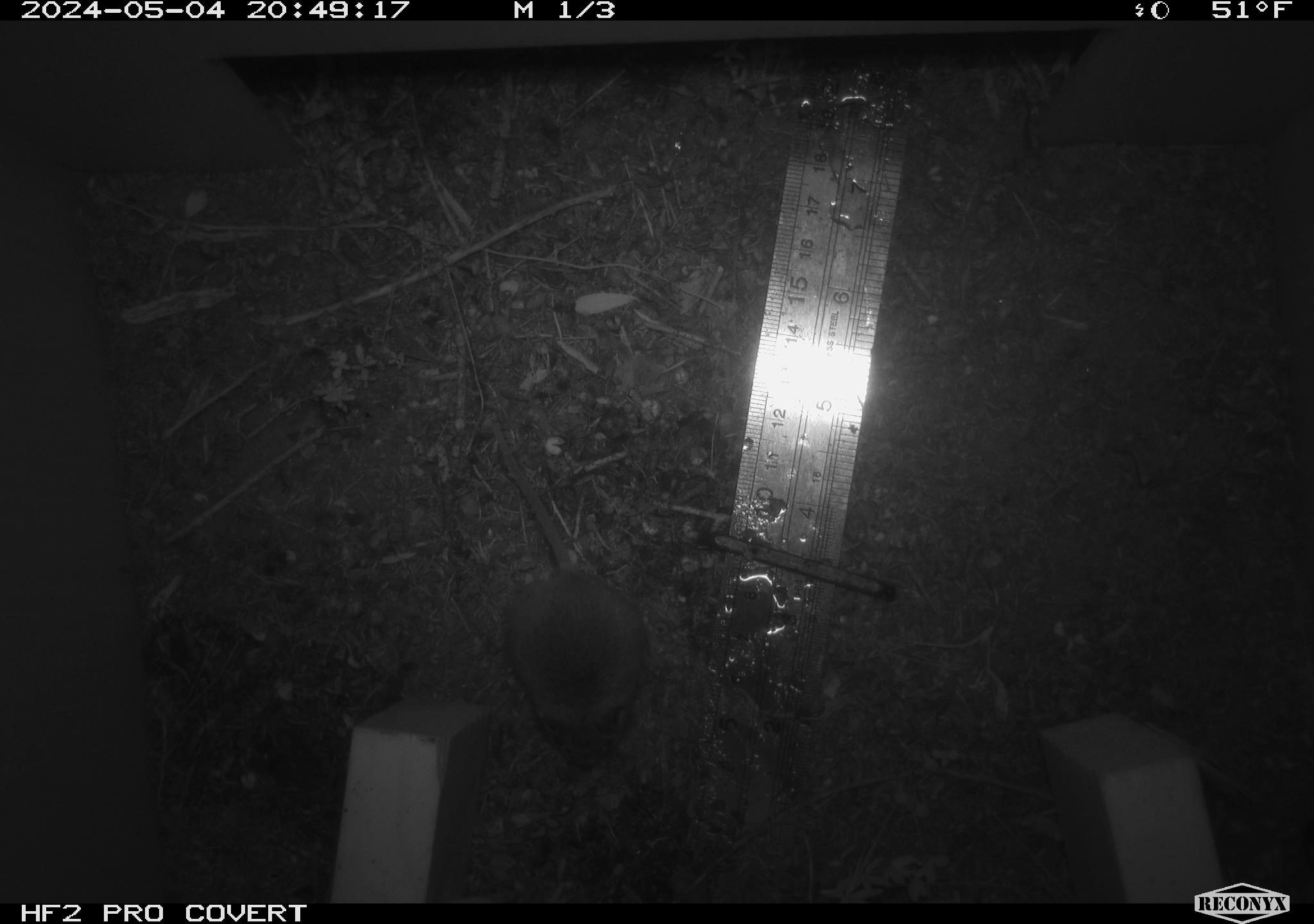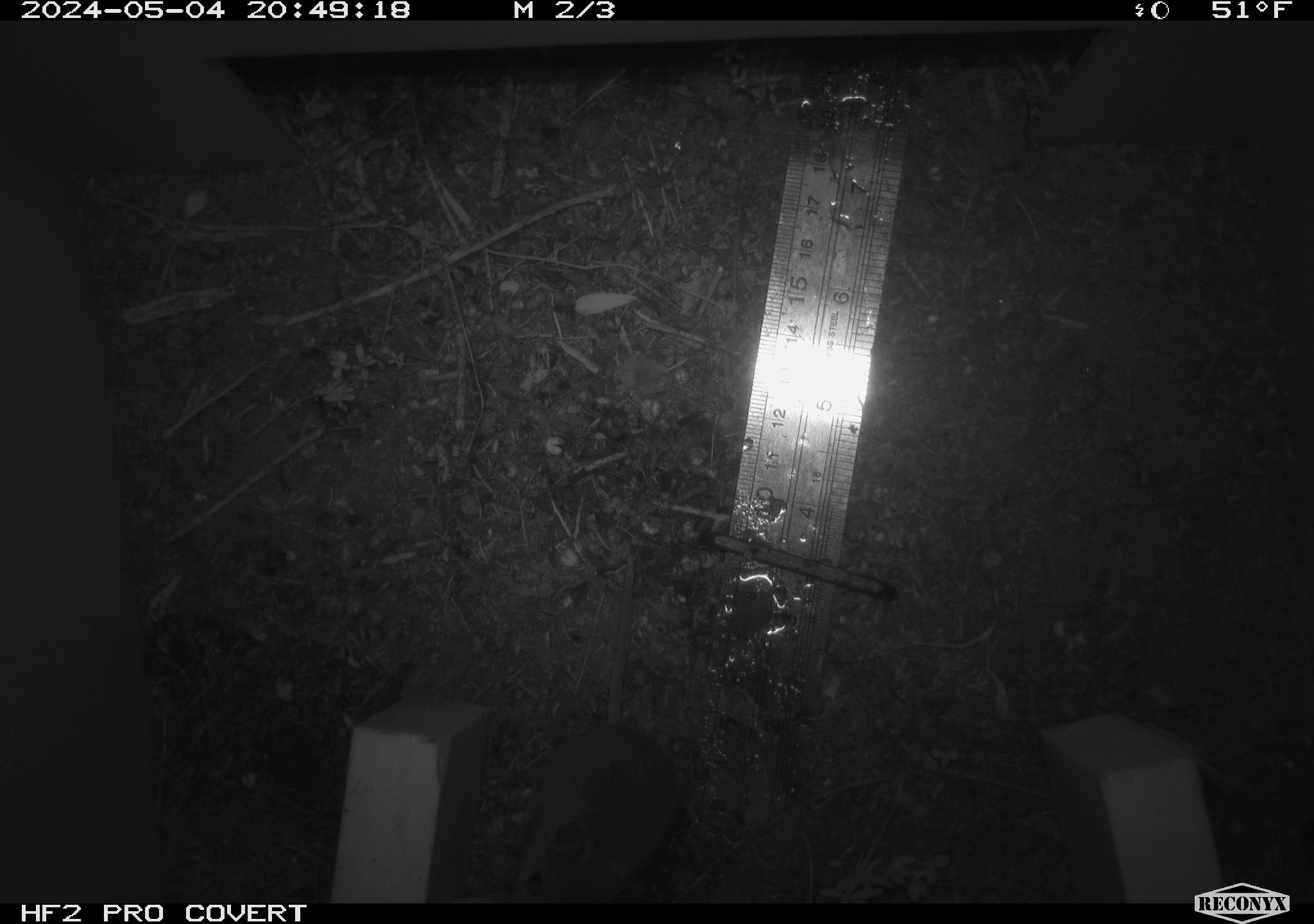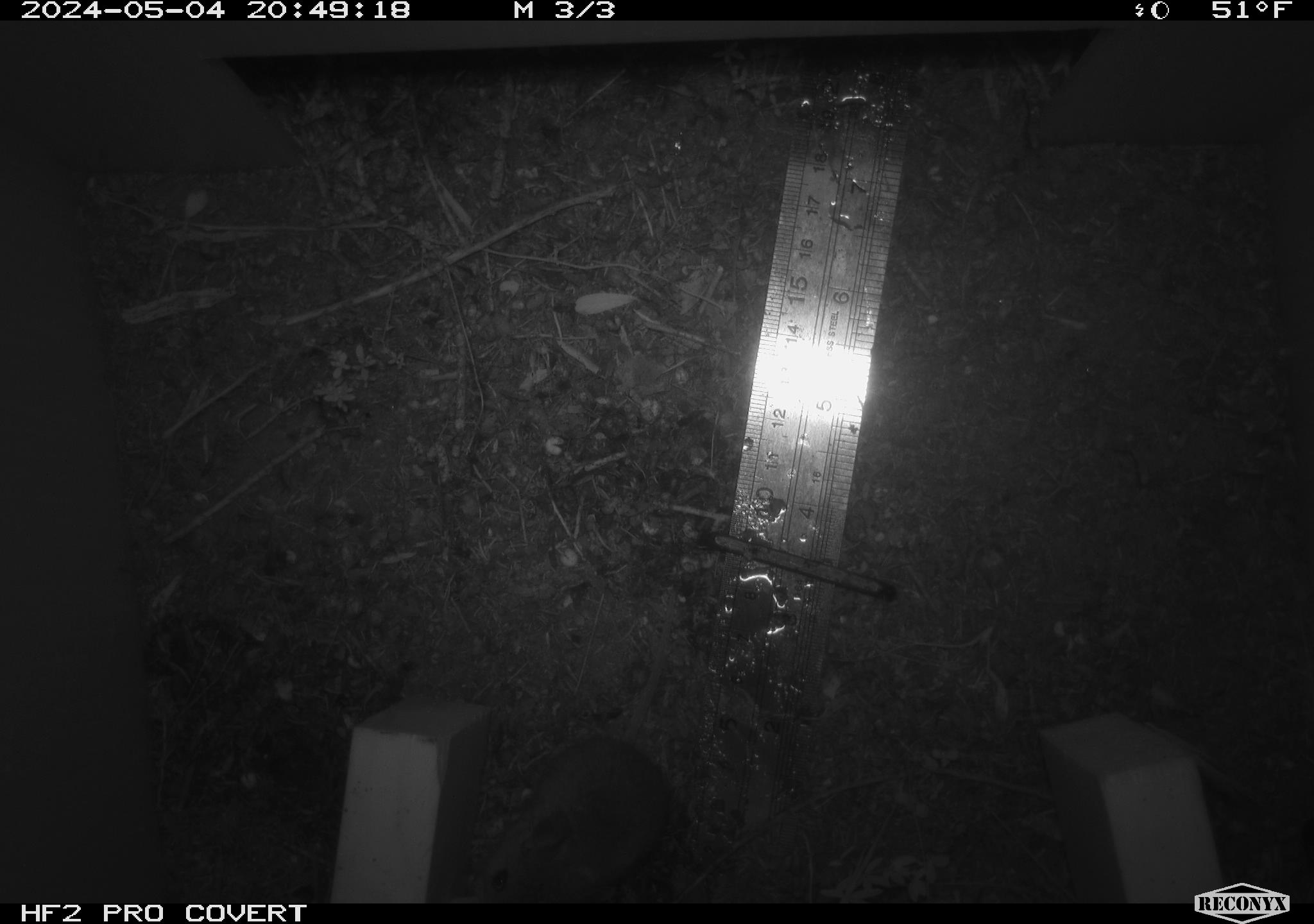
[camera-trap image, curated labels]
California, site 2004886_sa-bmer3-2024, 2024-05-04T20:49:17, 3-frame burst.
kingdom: Animalia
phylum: Chordata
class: Mammalia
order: Rodentia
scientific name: Rodentia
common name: mouse species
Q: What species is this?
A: Mouse species (Rodentia).